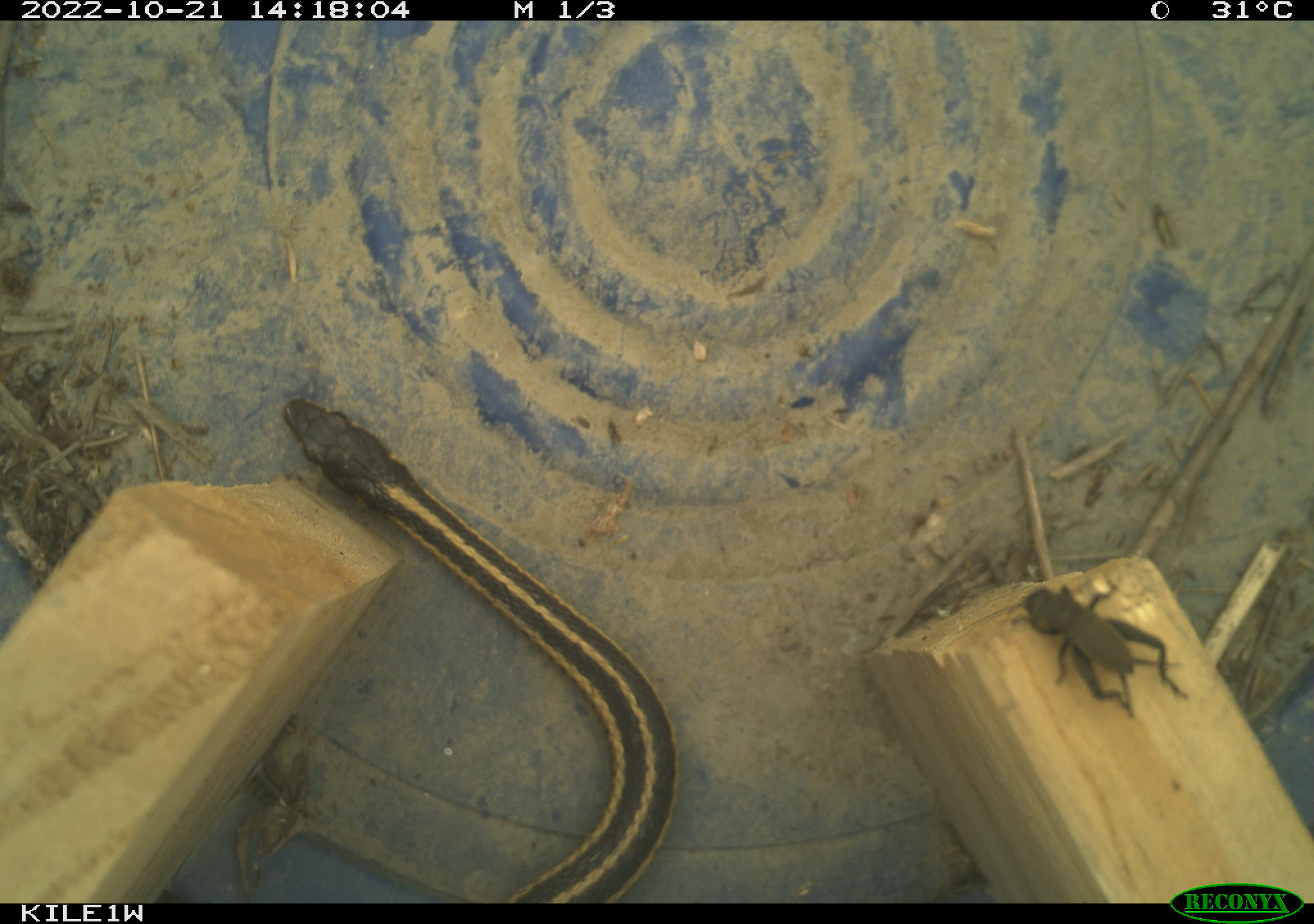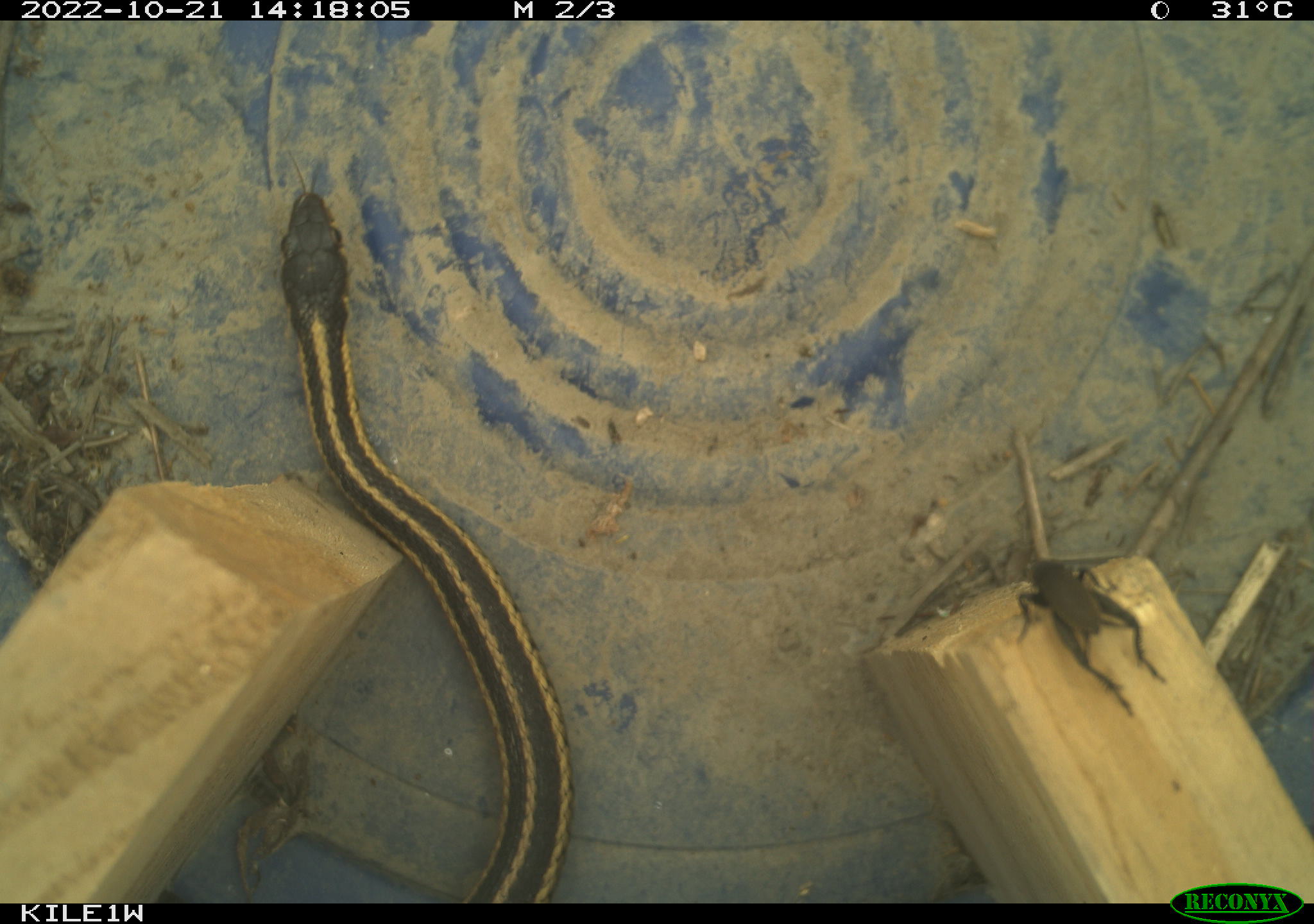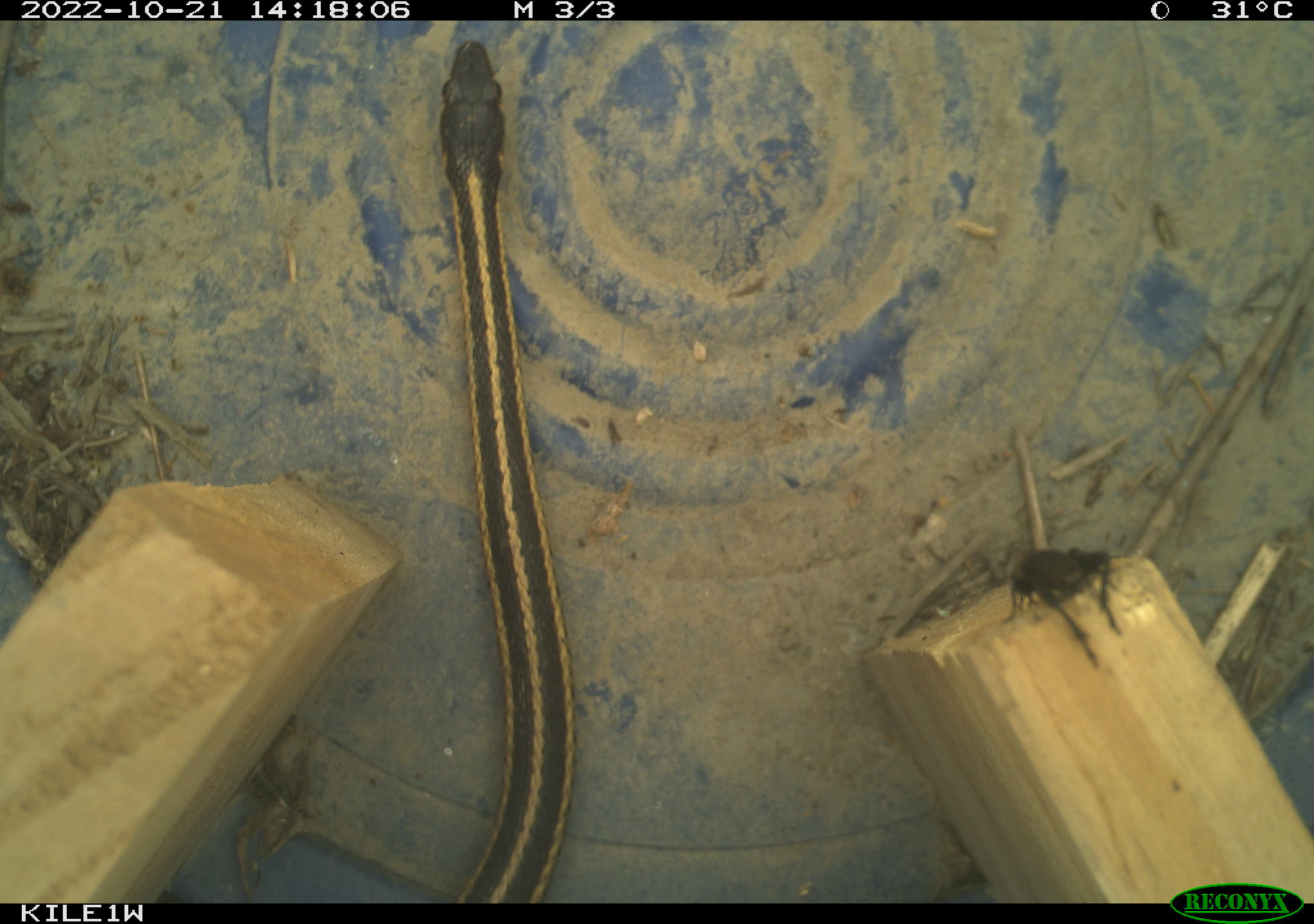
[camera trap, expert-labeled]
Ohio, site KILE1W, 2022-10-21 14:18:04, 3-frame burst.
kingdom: Animalia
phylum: Chordata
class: Reptilia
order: Squamata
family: Colubridae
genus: Thamnophis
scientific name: Thamnophis sirtalis sirtalis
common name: eastern gartersnake